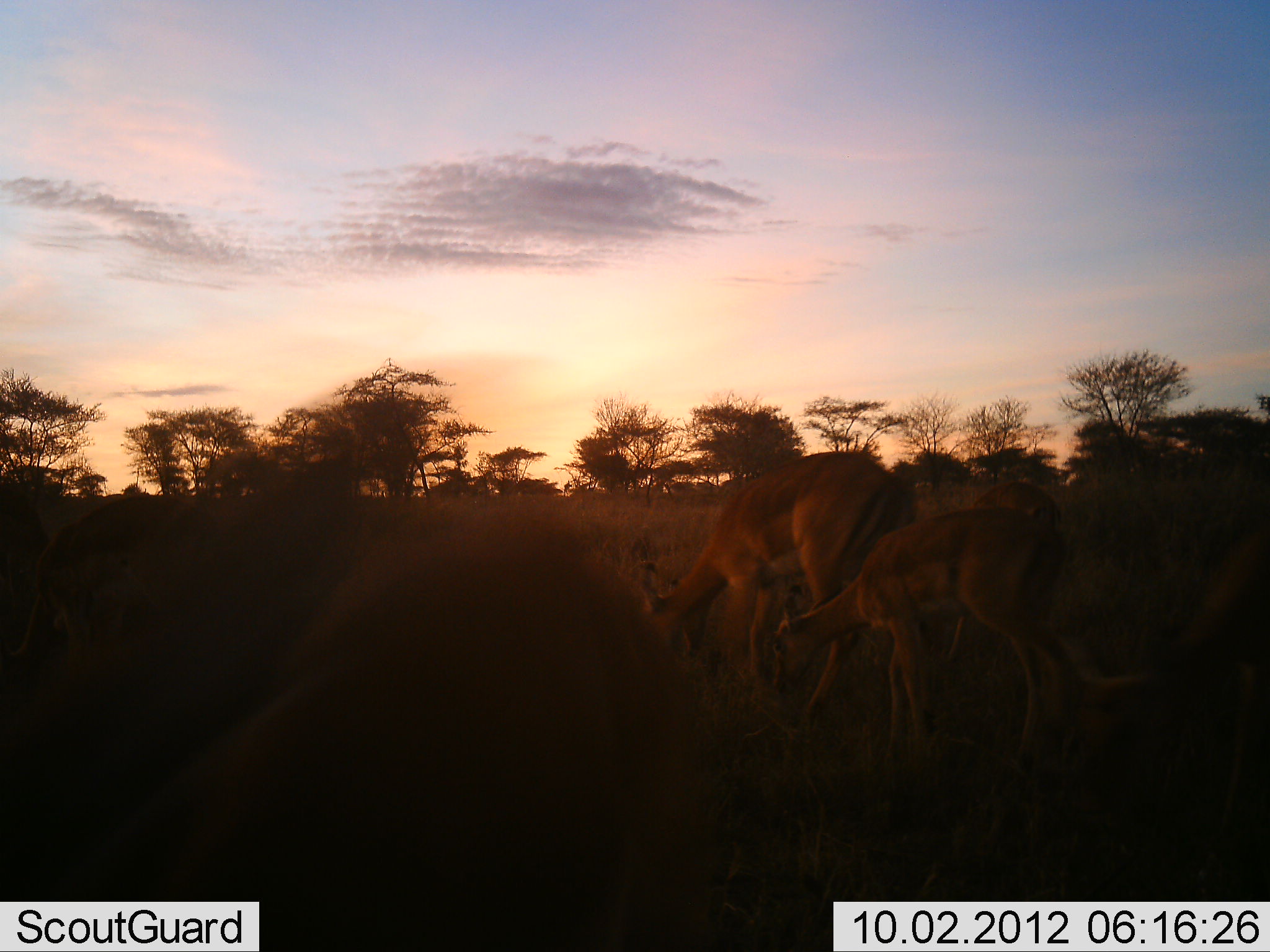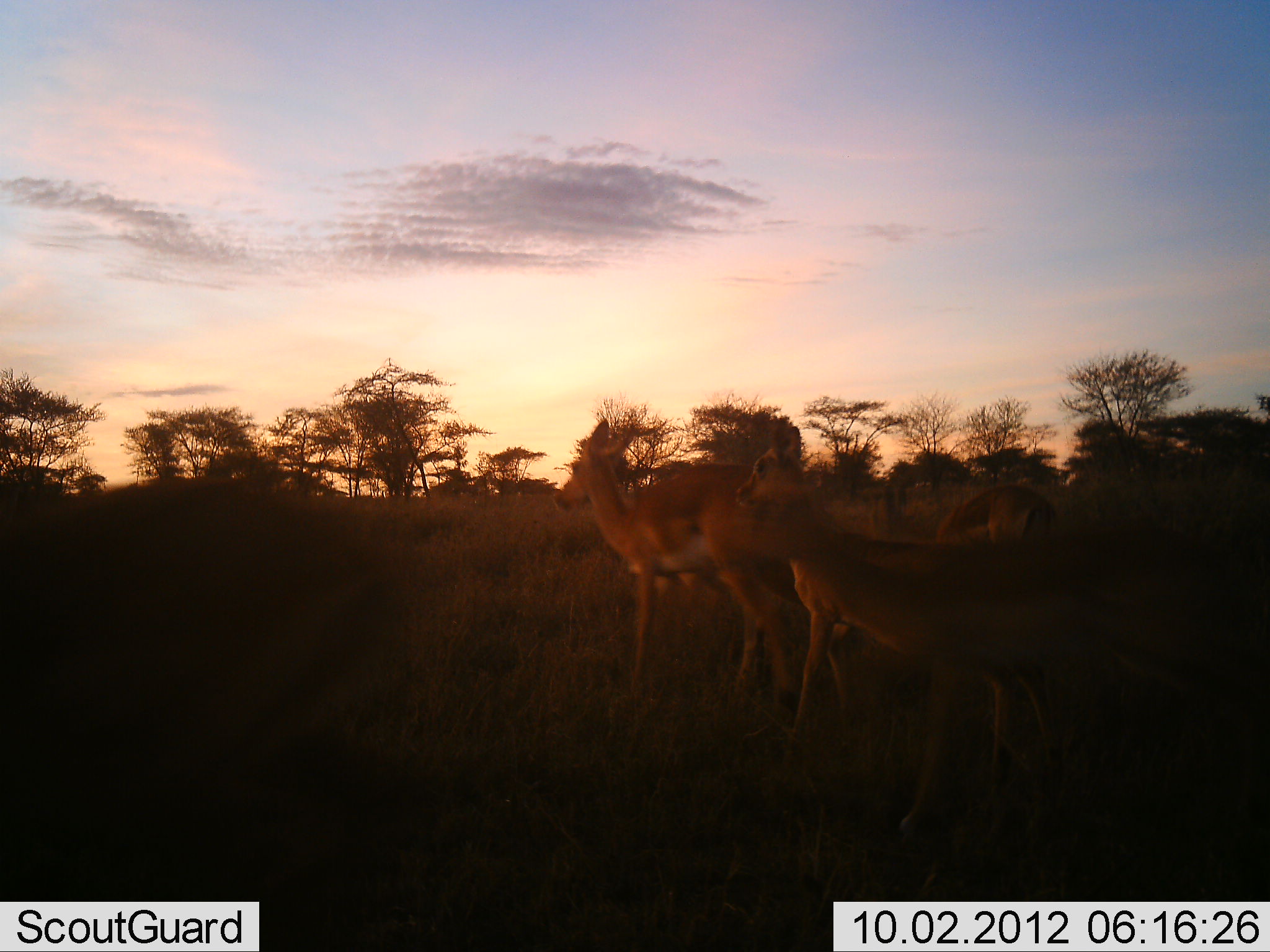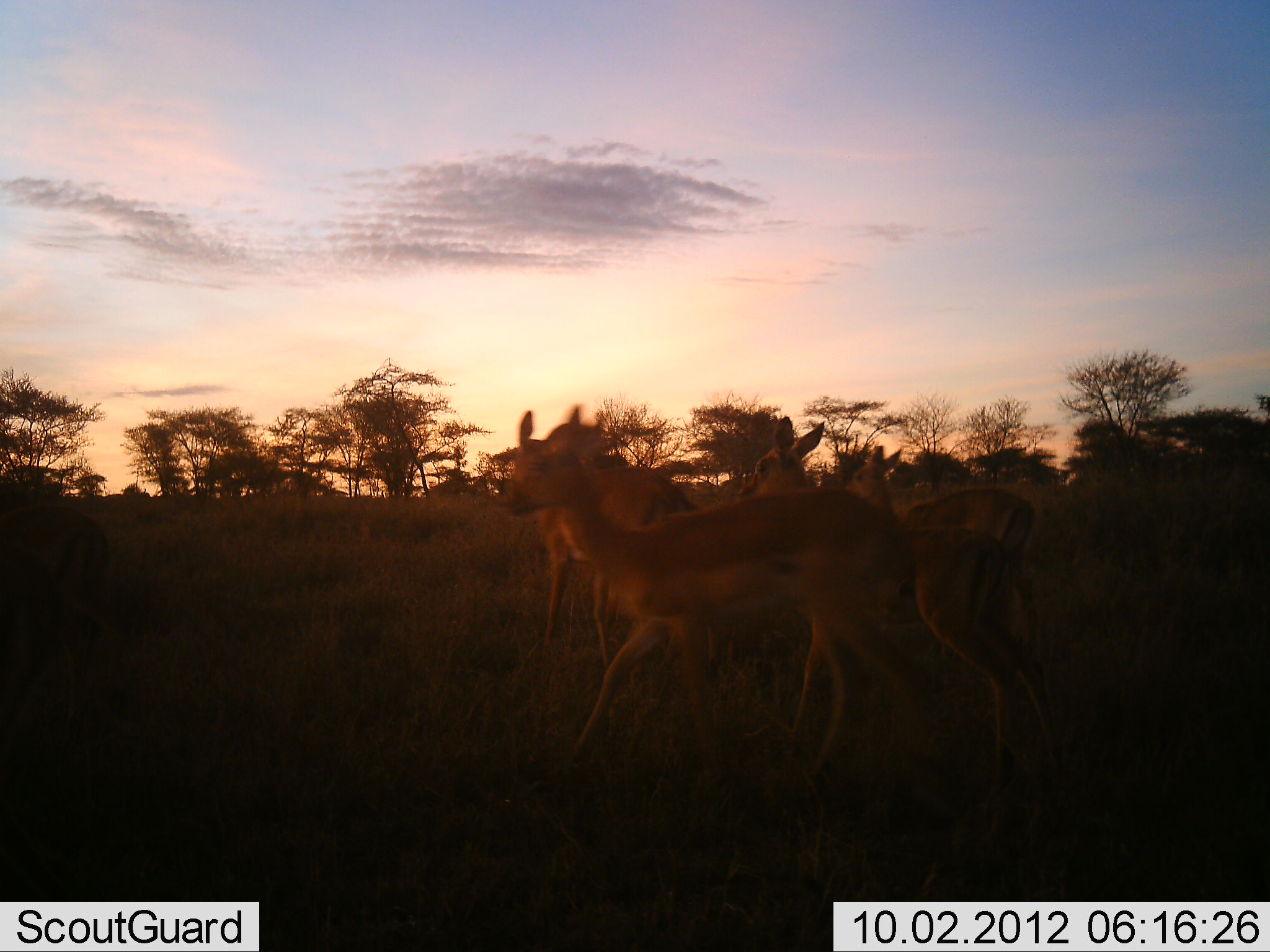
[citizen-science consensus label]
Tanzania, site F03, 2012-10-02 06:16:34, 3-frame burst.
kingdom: Animalia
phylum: Chordata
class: Mammalia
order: Artiodactyla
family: Bovidae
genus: Aepyceros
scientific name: Aepyceros melampus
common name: impala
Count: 4.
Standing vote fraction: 20%.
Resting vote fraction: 0%.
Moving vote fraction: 10%.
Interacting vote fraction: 0%.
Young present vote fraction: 20%.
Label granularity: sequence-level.